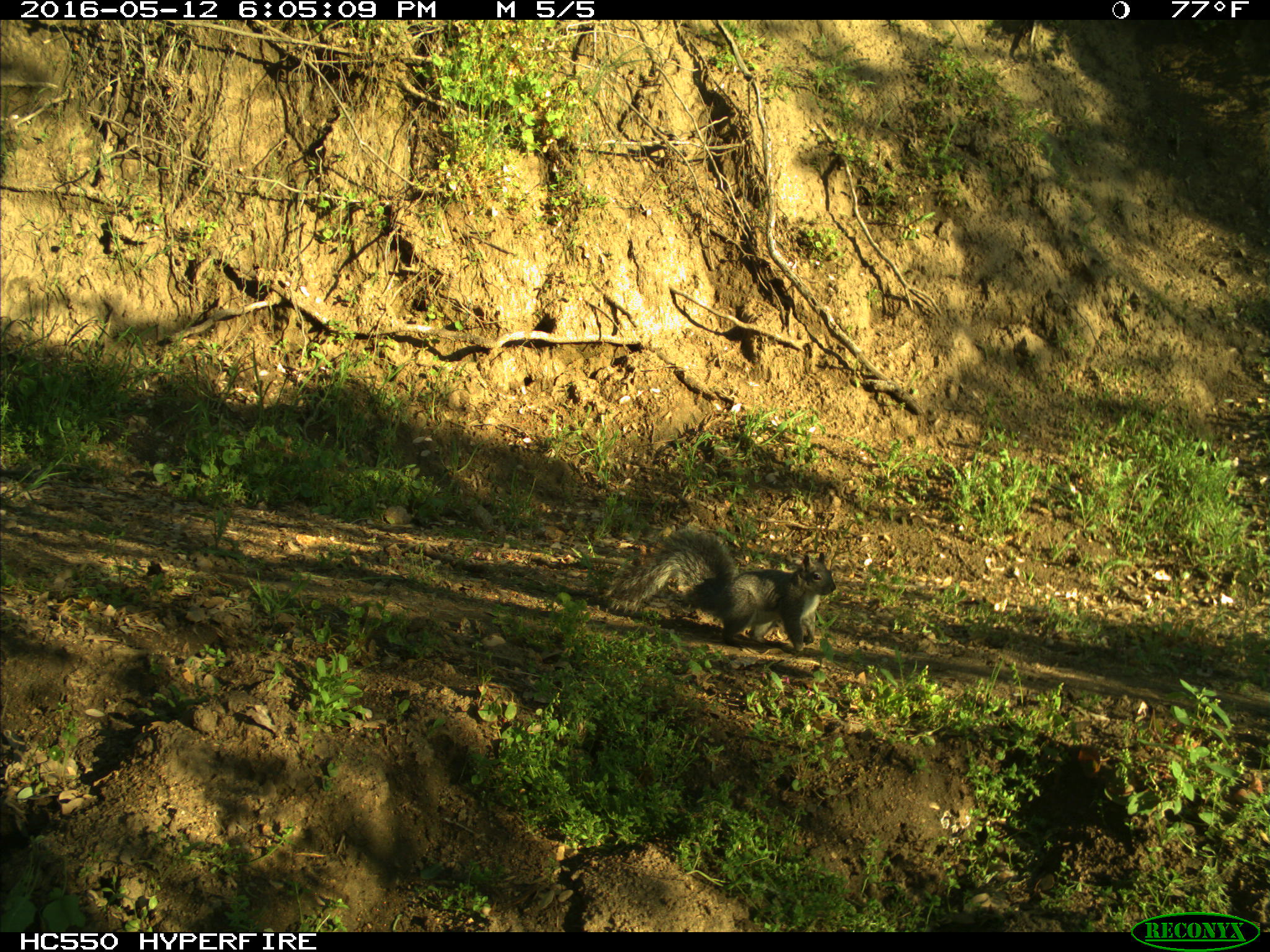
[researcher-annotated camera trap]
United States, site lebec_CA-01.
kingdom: Animalia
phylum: Chordata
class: Mammalia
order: Rodentia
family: Sciuridae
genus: Sciurus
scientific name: Sciurus carolinensis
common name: eastern gray squirrel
Sciurus carolinensis (eastern gray squirrel).